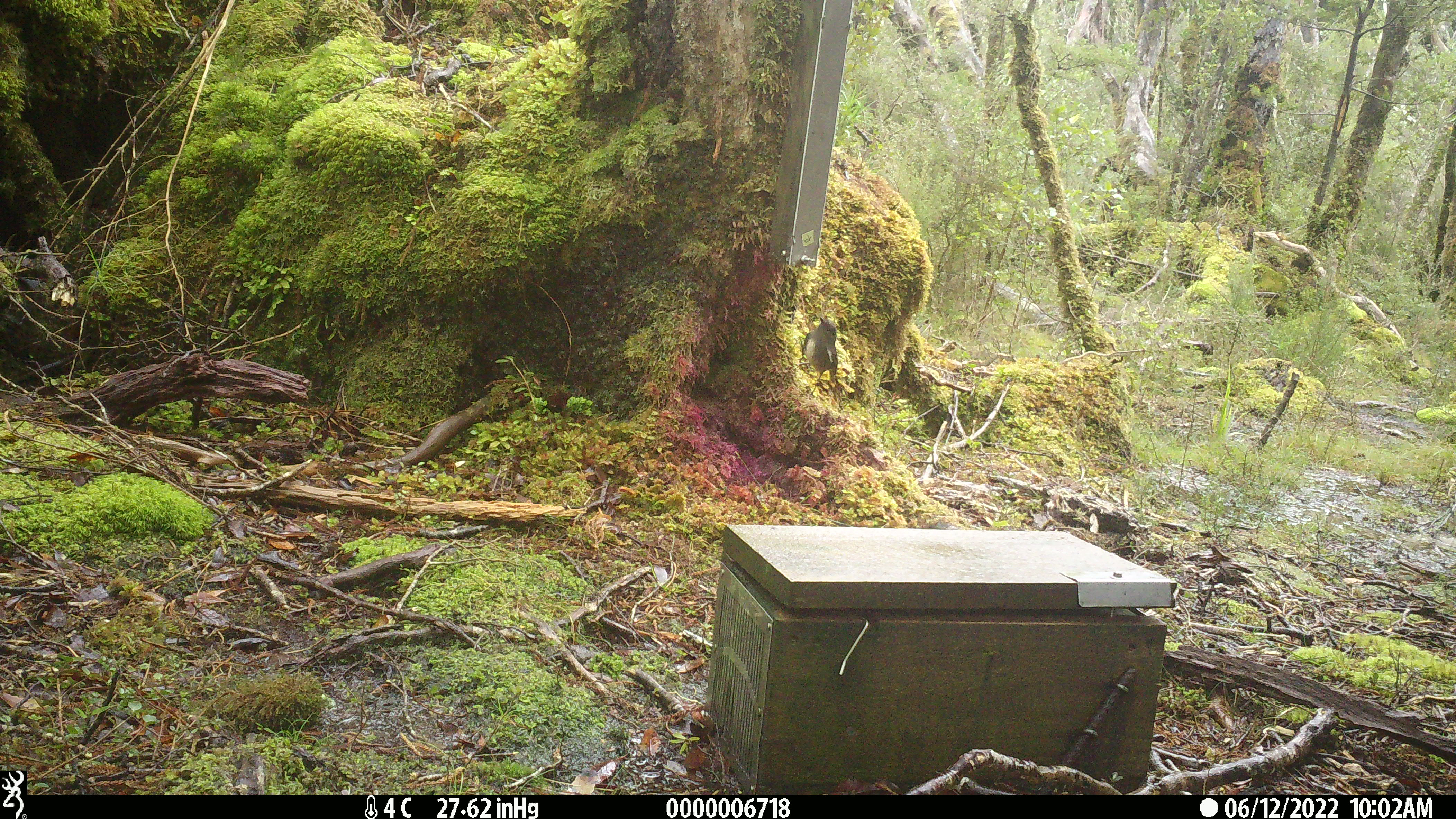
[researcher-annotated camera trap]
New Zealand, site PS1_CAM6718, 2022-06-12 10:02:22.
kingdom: Animalia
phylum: Chordata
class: Aves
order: Passeriformes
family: Petroicidae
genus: Petroica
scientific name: Petroica australis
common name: new zealand robin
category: robin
Robin (new zealand robin) (Petroica australis).